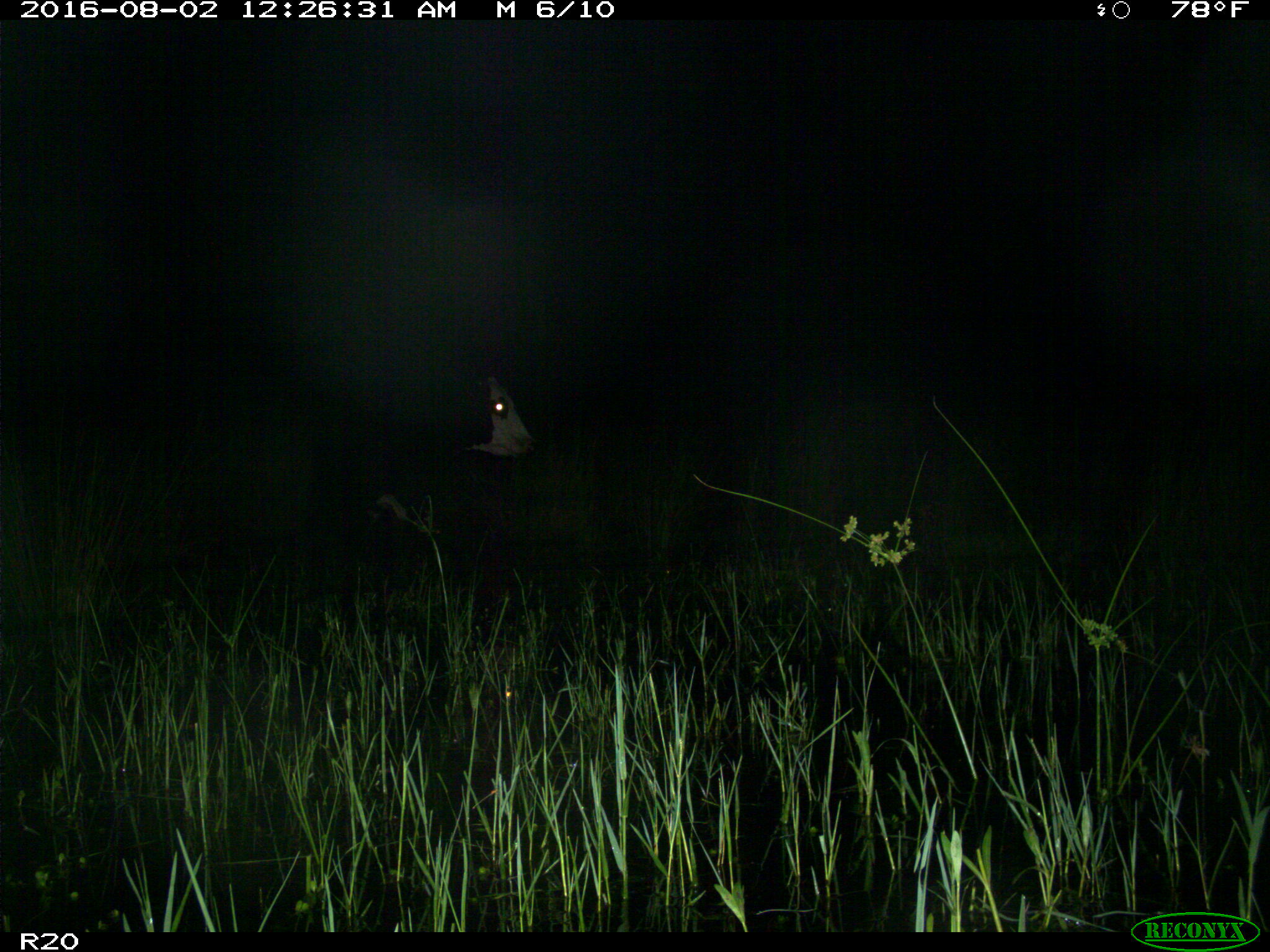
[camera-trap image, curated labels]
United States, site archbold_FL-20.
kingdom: Animalia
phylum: Chordata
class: Mammalia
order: Artiodactyla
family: Bovidae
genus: Bos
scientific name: Bos taurus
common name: domestic cow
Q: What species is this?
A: Bos taurus (domestic cow).